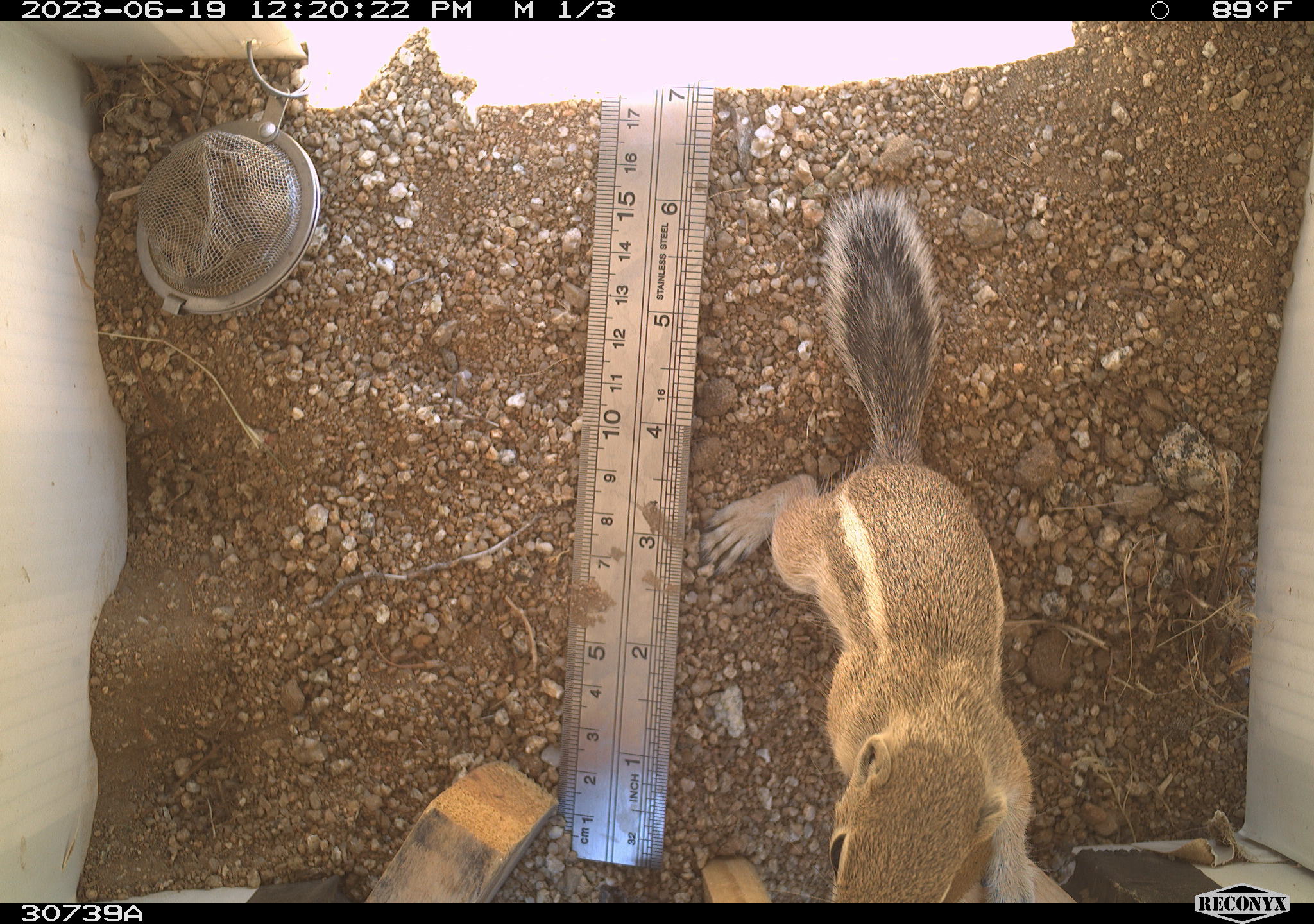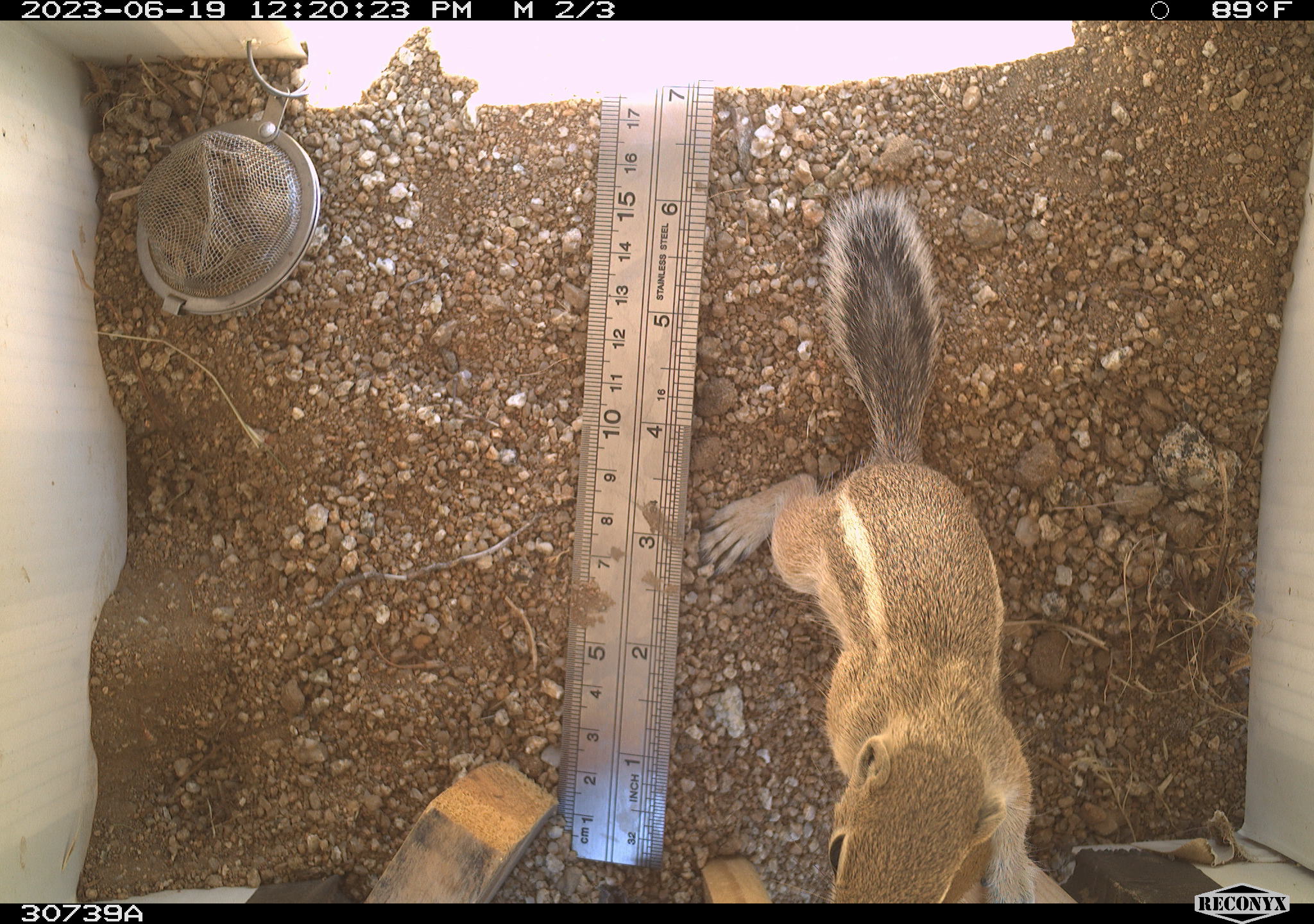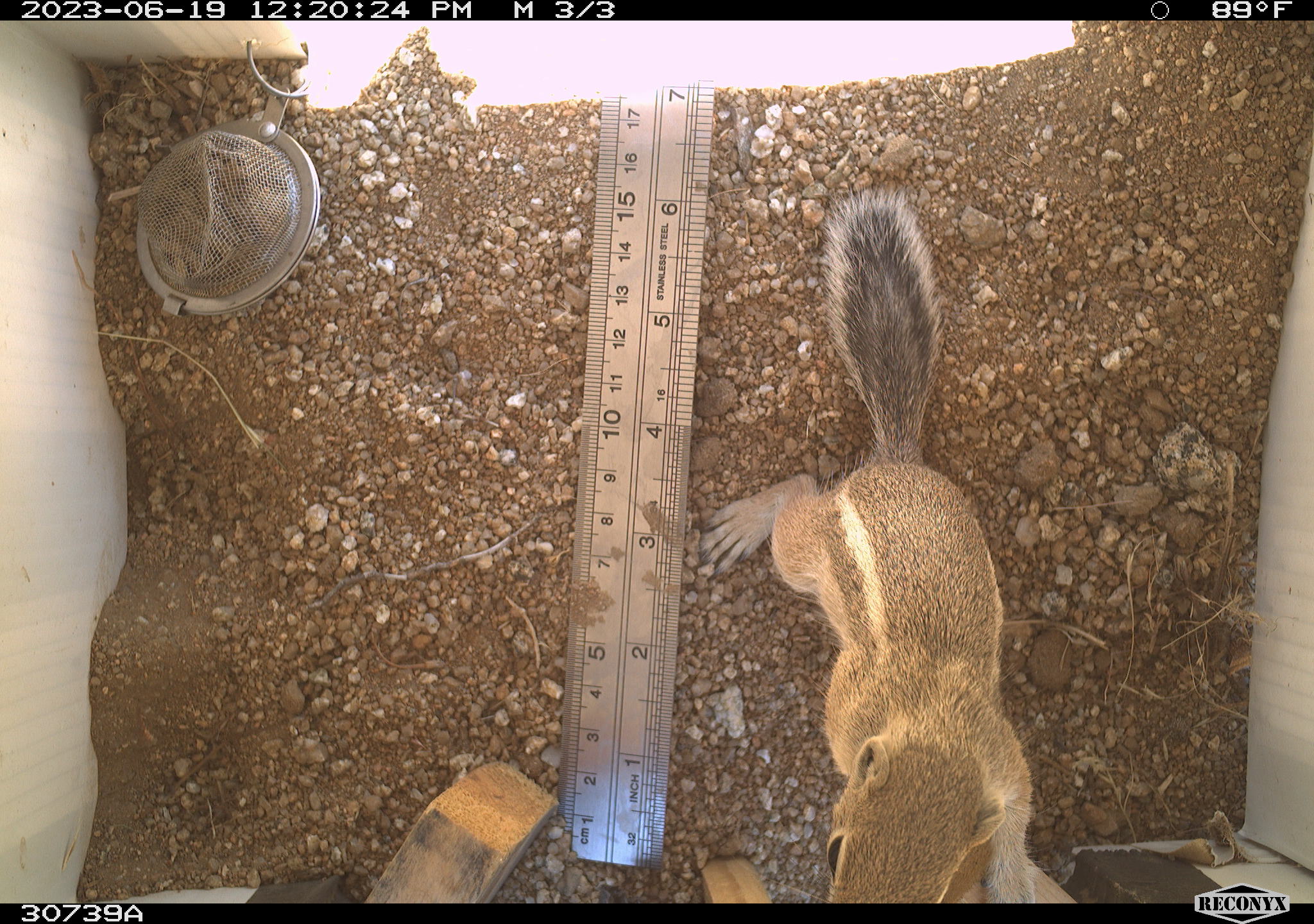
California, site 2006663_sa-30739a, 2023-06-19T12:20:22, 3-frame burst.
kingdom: Animalia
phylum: Chordata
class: Mammalia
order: Rodentia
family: Sciuridae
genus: Ammospermophilus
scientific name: Ammospermophilus leucurus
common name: white-tailed antelope squirrel